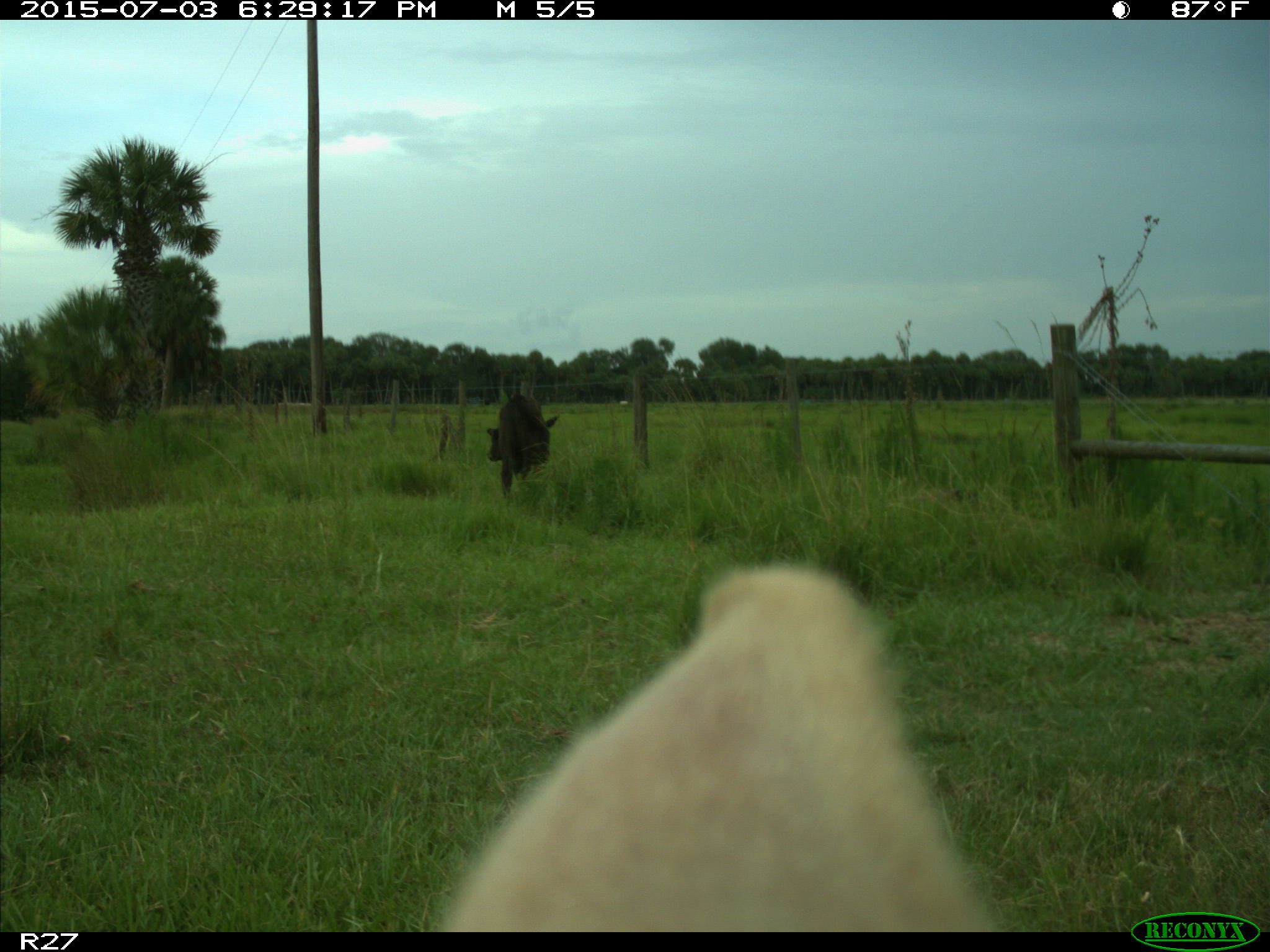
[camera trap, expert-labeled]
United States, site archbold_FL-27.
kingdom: Animalia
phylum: Chordata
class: Mammalia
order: Artiodactyla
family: Bovidae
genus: Bos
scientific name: Bos taurus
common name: domestic cow